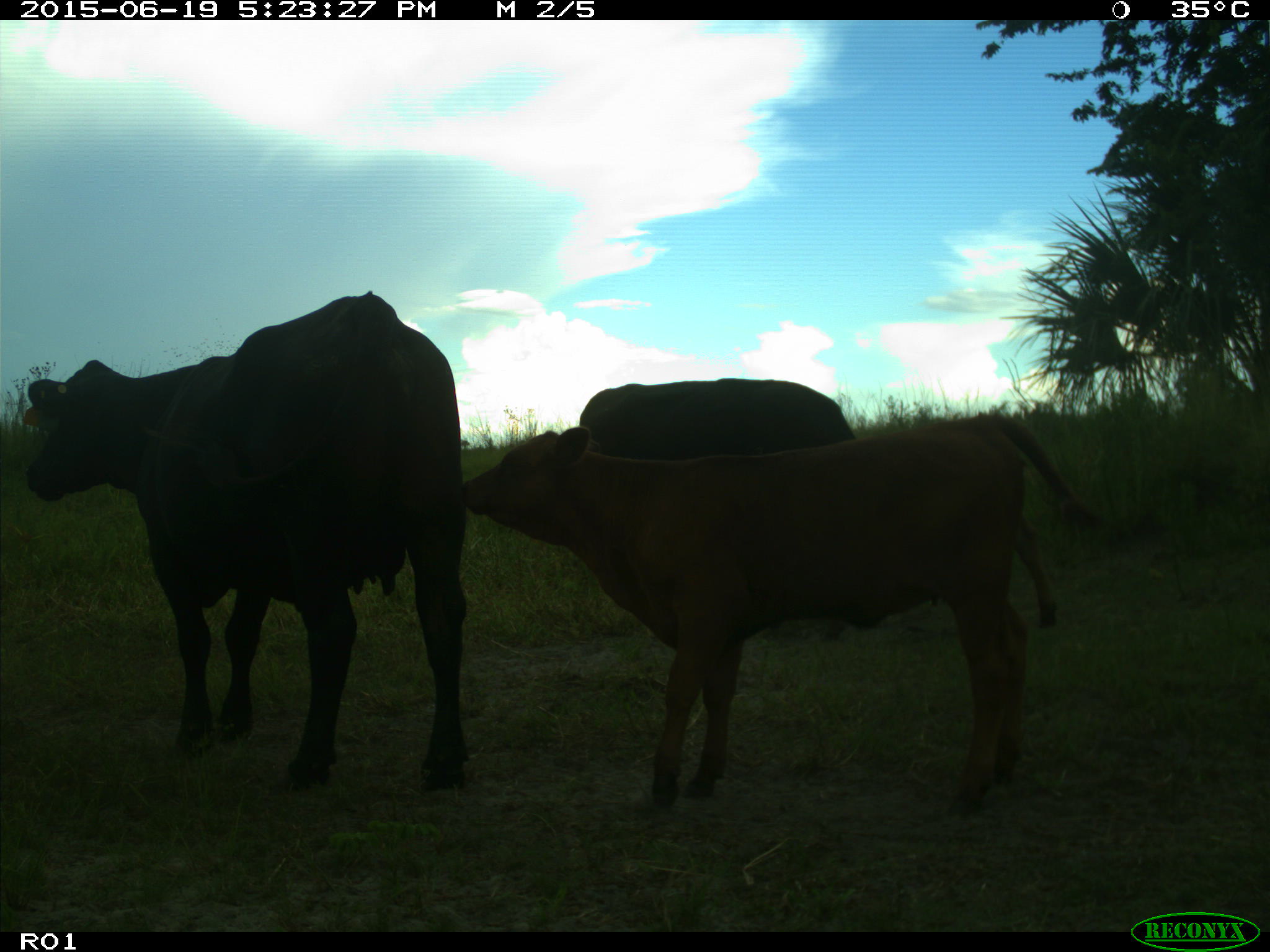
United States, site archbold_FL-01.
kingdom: Animalia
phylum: Chordata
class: Mammalia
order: Artiodactyla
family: Bovidae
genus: Bos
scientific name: Bos taurus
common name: domestic cow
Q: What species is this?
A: Bos taurus (domestic cow).